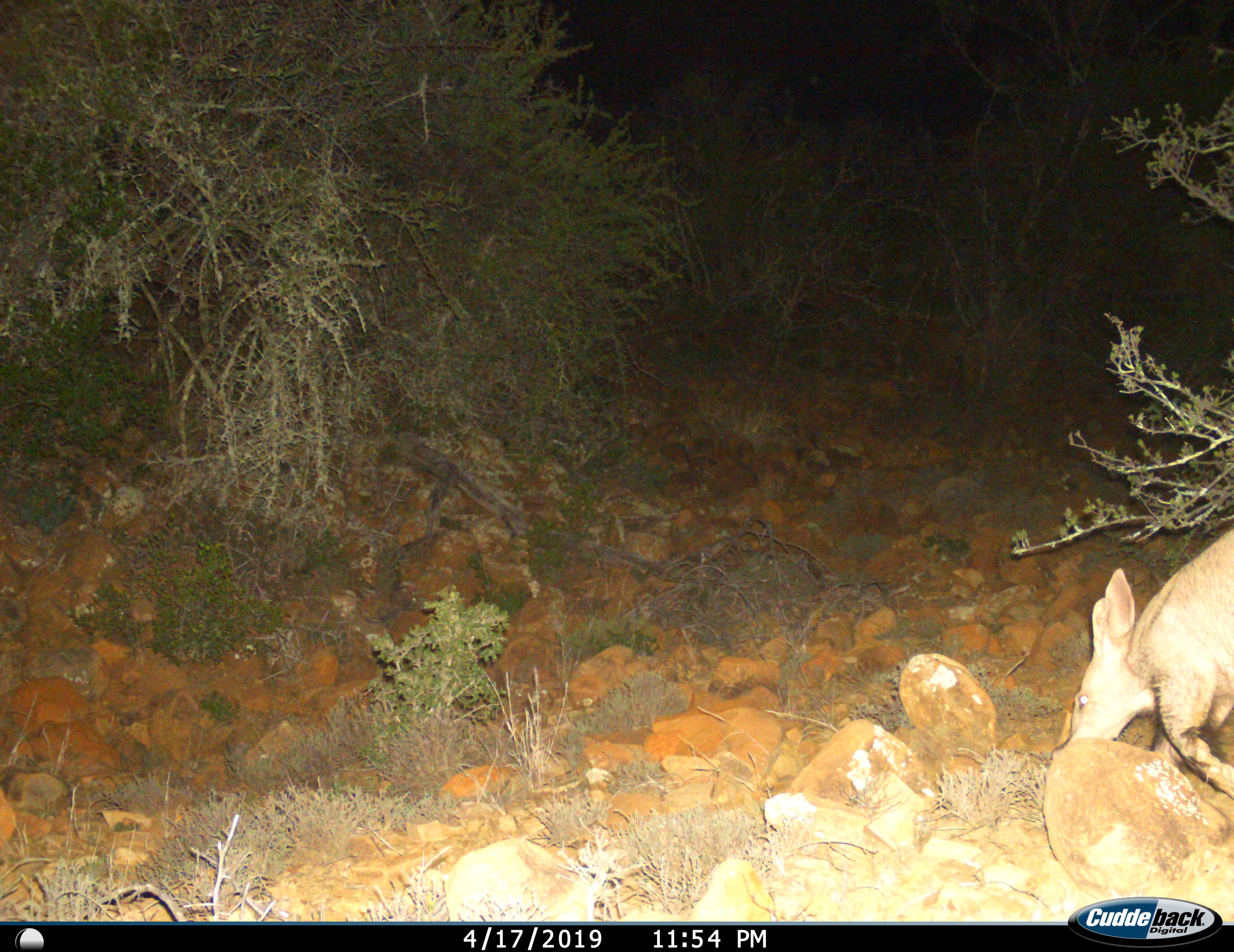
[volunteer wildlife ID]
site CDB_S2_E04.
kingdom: Animalia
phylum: Chordata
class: Mammalia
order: Tubulidentata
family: Orycteropodidae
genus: Orycteropus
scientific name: Orycteropus afer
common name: aardvark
Aardvark (Orycteropus afer), count 1. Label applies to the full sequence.